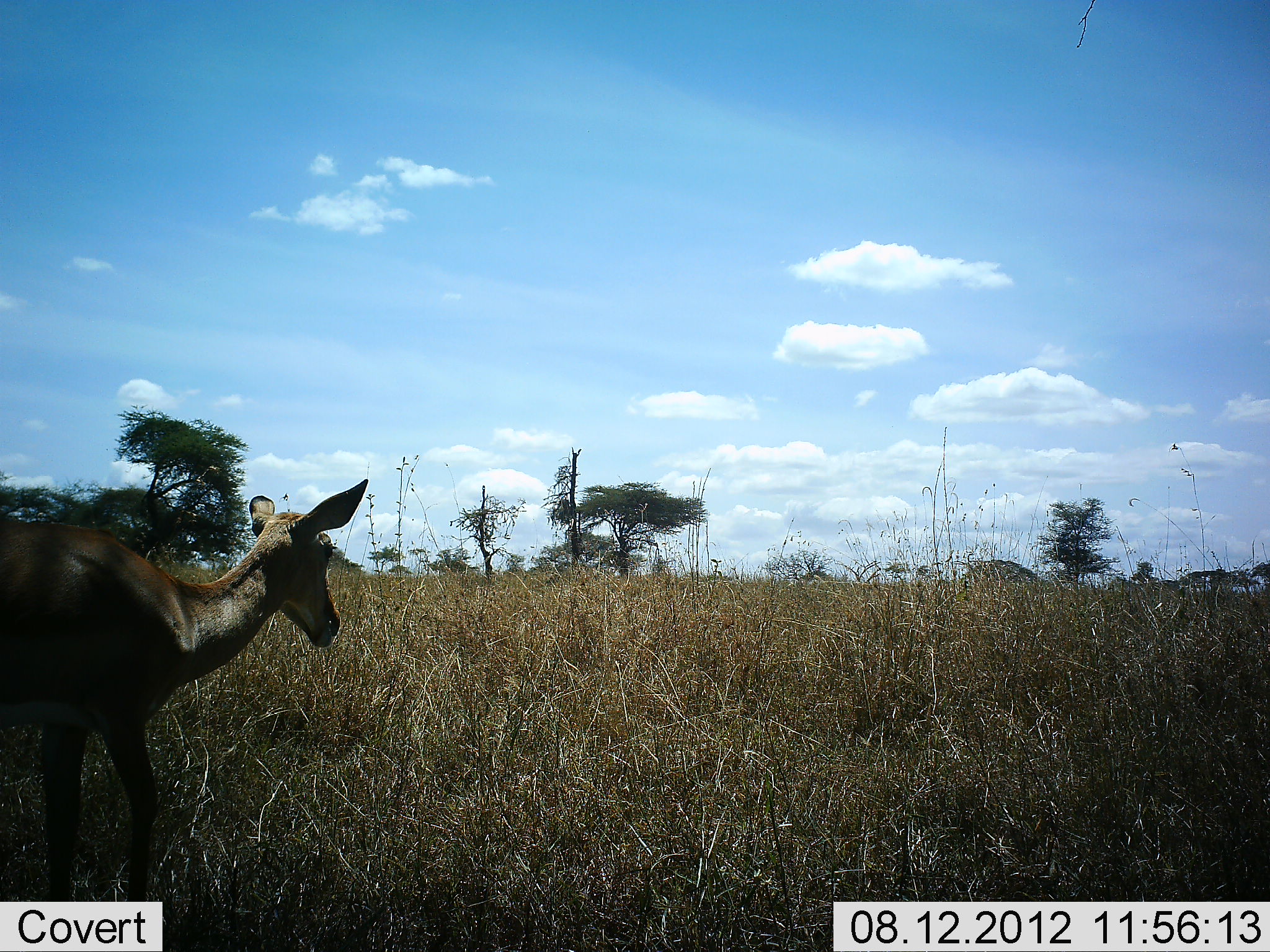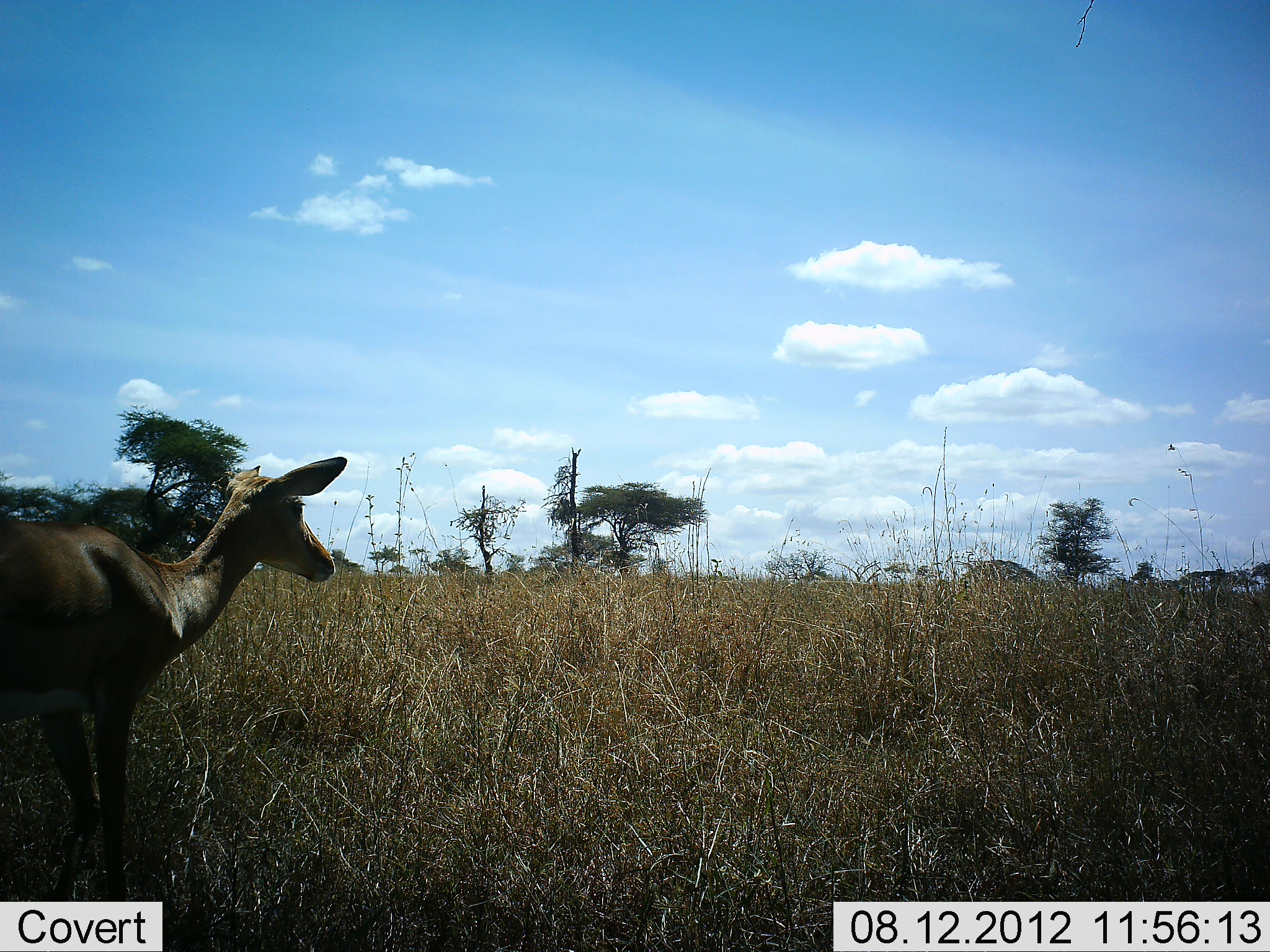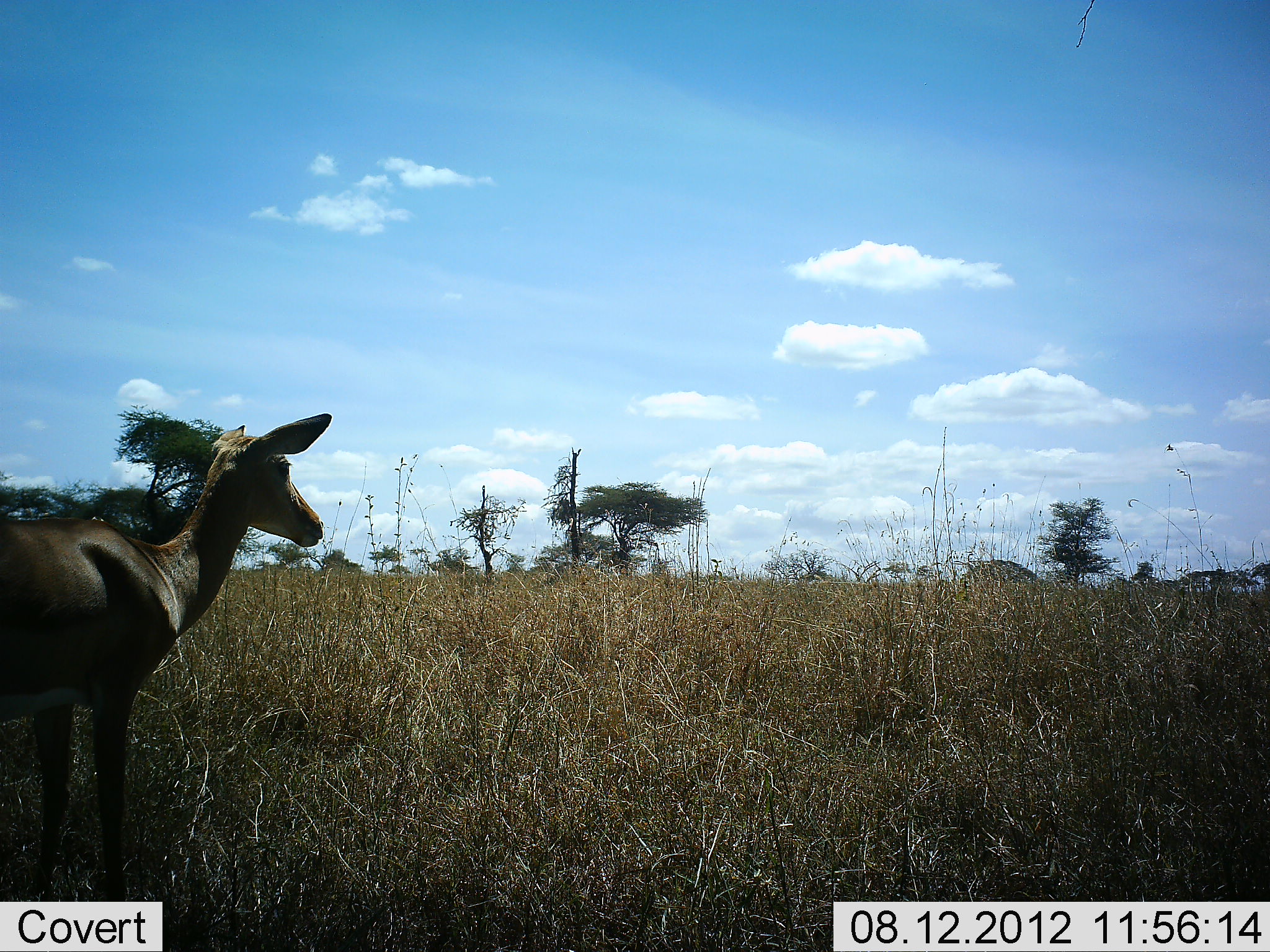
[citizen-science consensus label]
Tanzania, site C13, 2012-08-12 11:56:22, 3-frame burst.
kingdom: Animalia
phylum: Chordata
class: Mammalia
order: Artiodactyla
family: Bovidae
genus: Aepyceros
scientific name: Aepyceros melampus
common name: impala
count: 1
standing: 100%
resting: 0%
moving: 0%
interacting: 10%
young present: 0%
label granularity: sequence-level